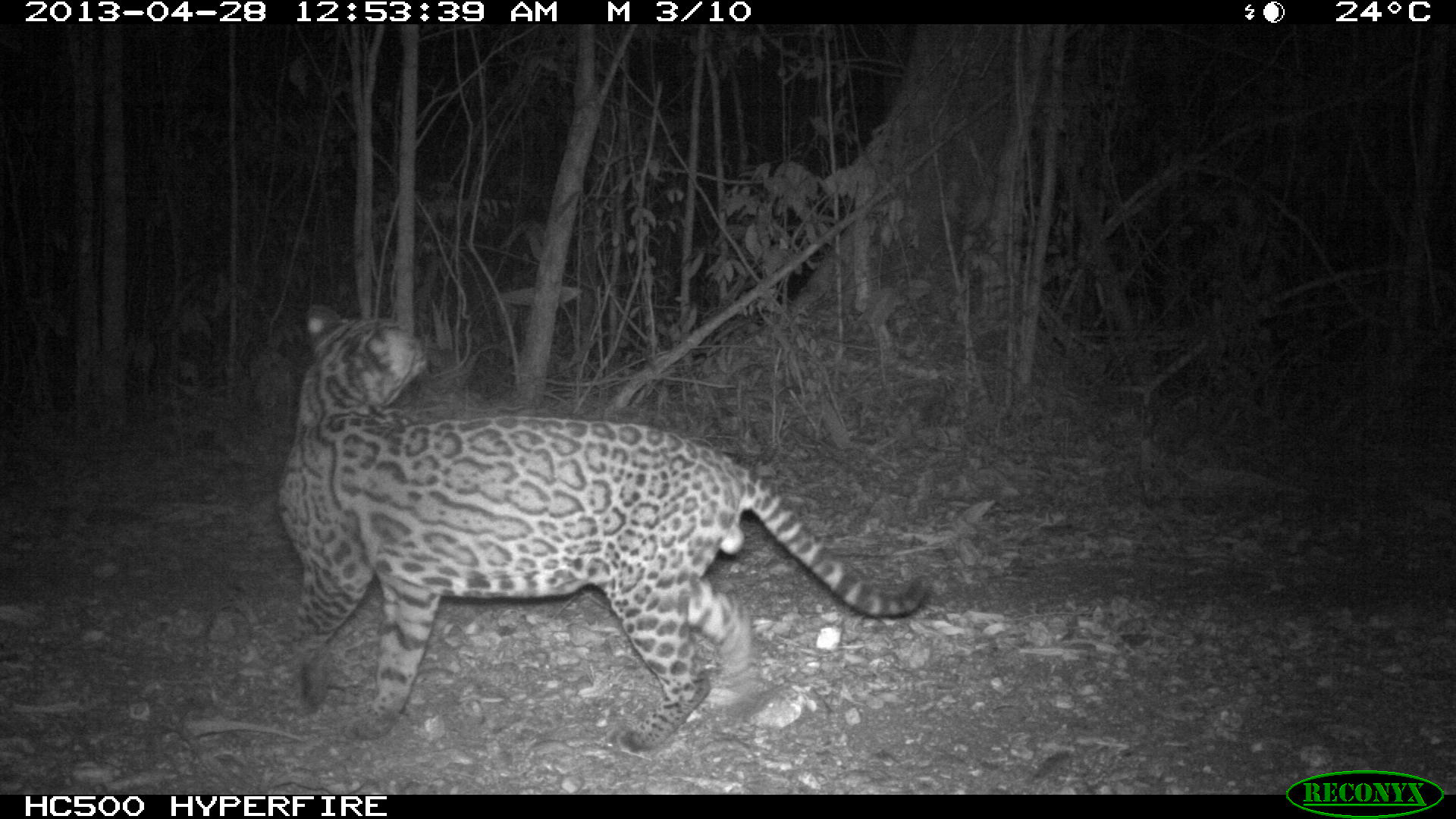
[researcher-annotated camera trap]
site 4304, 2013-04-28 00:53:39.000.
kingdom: Animalia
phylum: Chordata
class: Mammalia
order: Carnivora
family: Felidae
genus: Leopardus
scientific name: Leopardus pardalis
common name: ocelot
Leopardus pardalis (ocelot), count 1, sex male.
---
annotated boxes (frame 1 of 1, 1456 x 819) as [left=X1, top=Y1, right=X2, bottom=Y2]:
leopardus pardalis: [left=276, top=305, right=928, bottom=753]